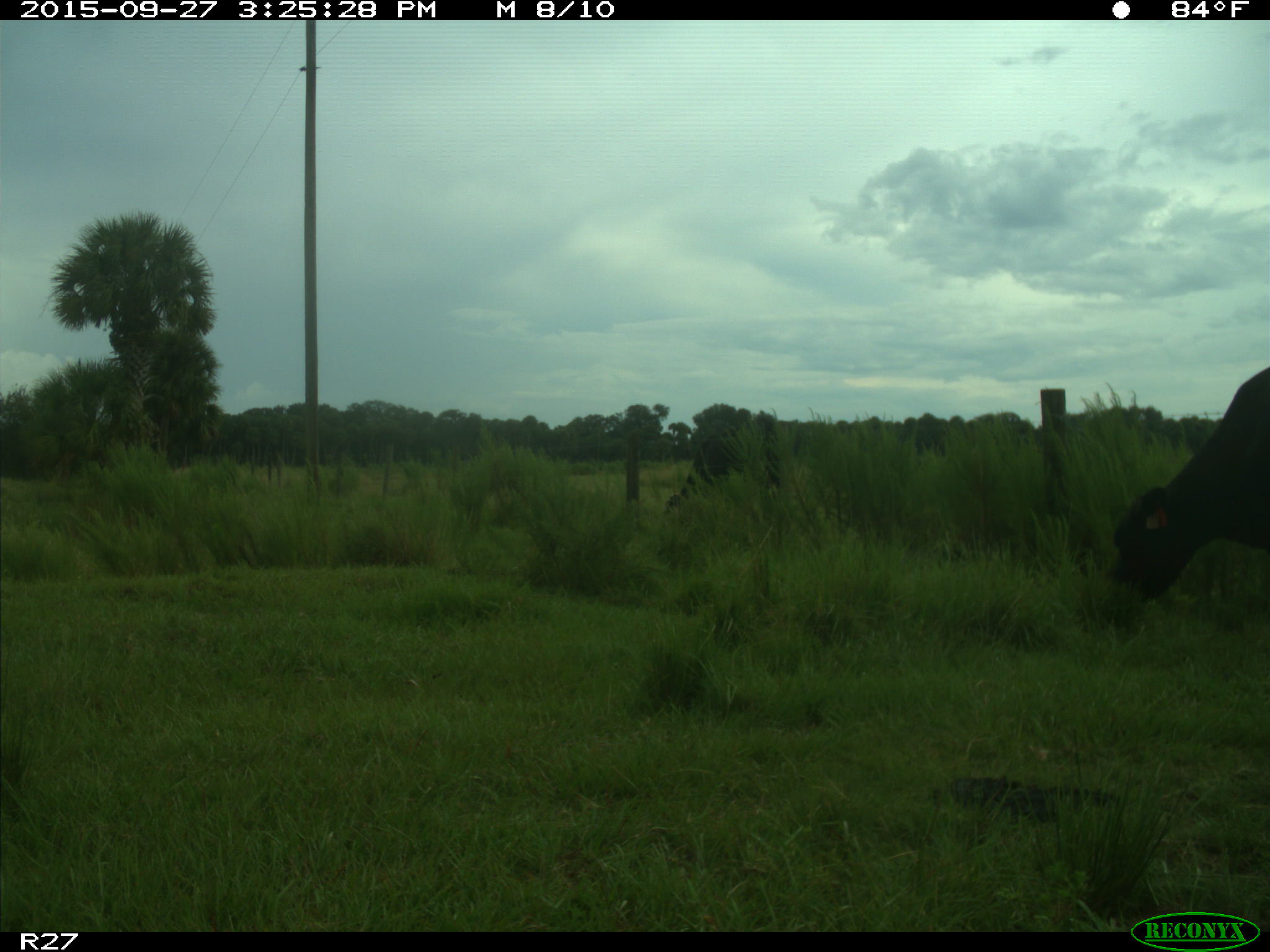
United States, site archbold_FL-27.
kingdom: Animalia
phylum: Chordata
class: Mammalia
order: Artiodactyla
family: Bovidae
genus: Bos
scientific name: Bos taurus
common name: domestic cow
Bos taurus (domestic cow).